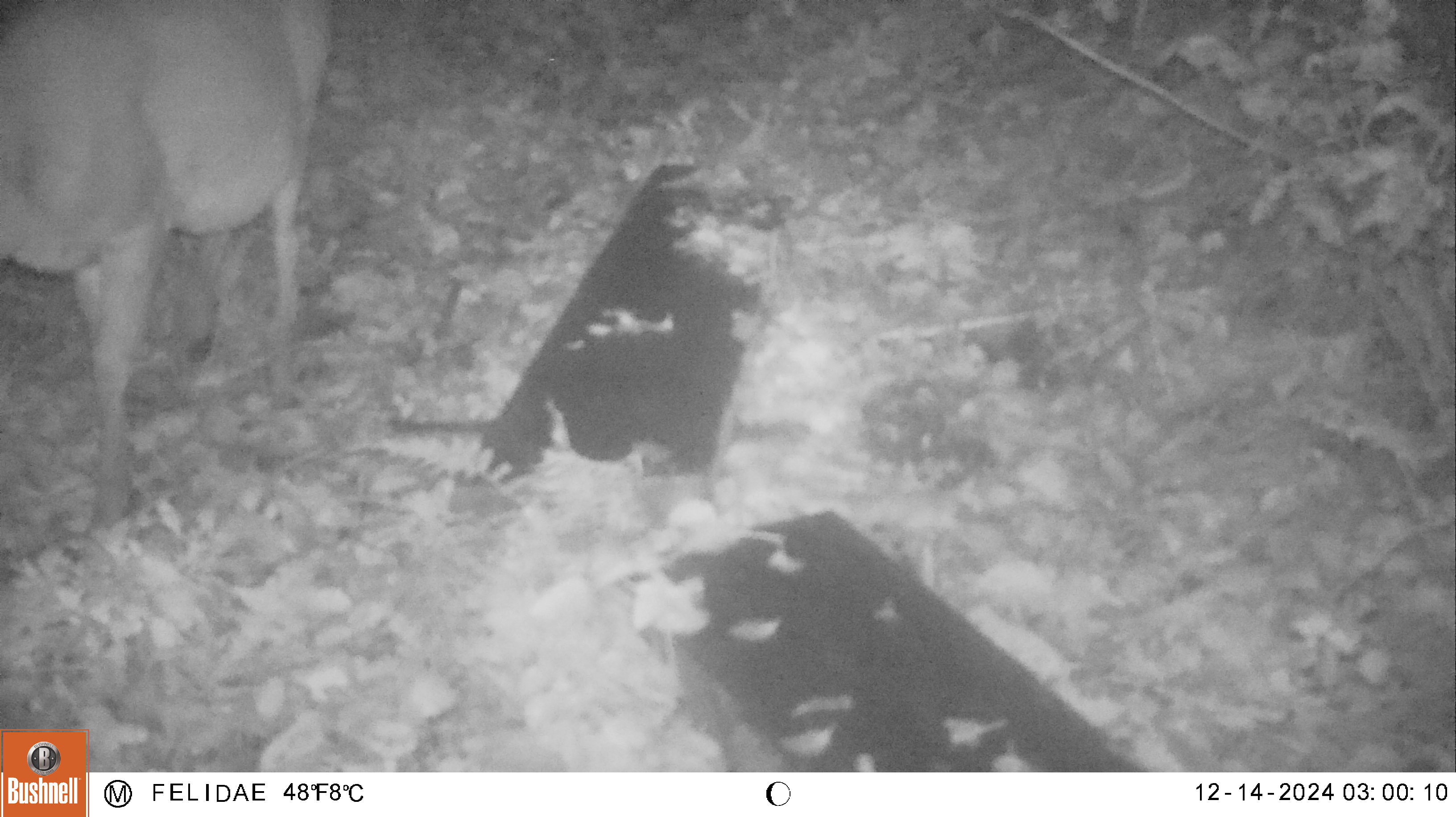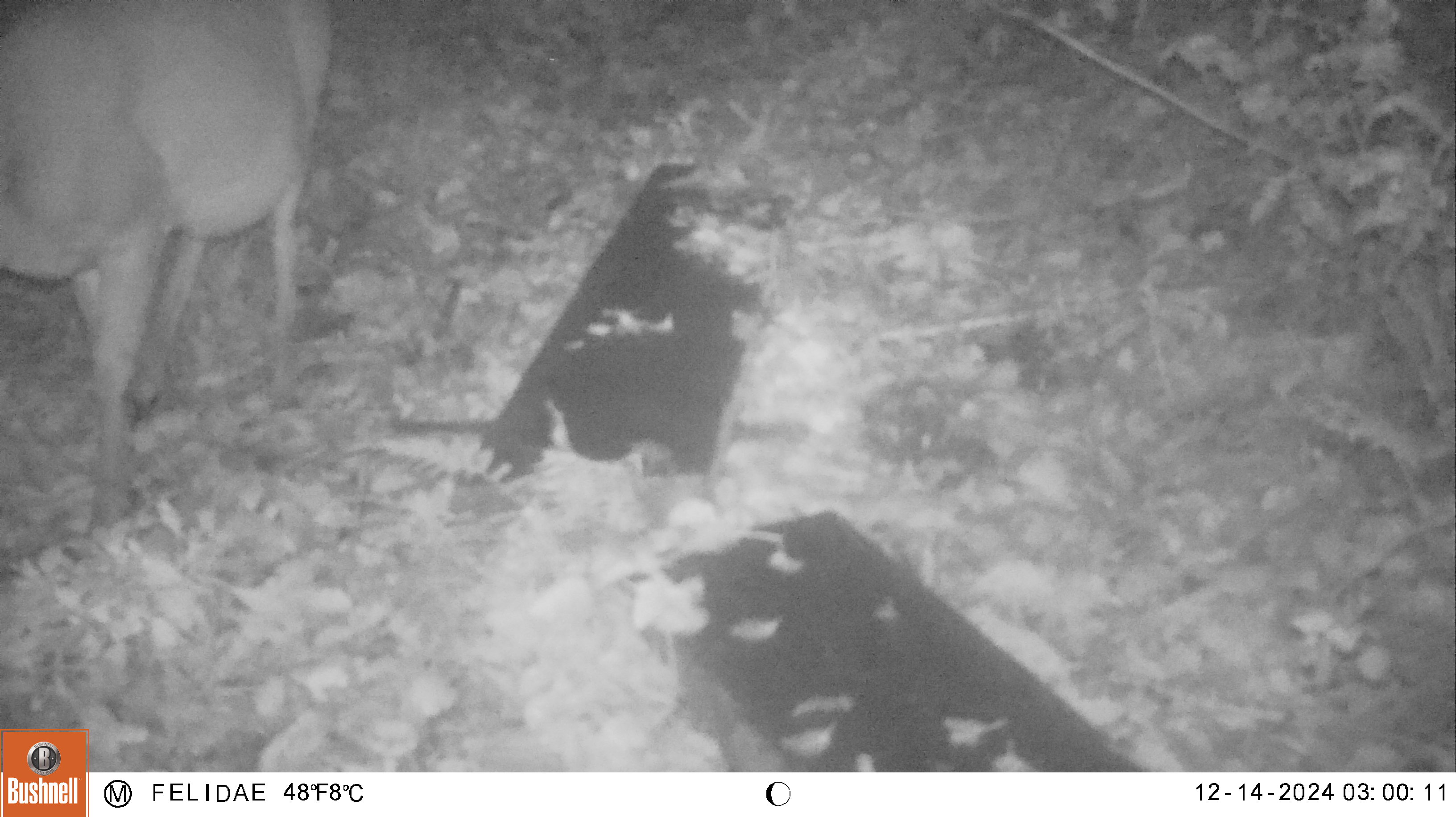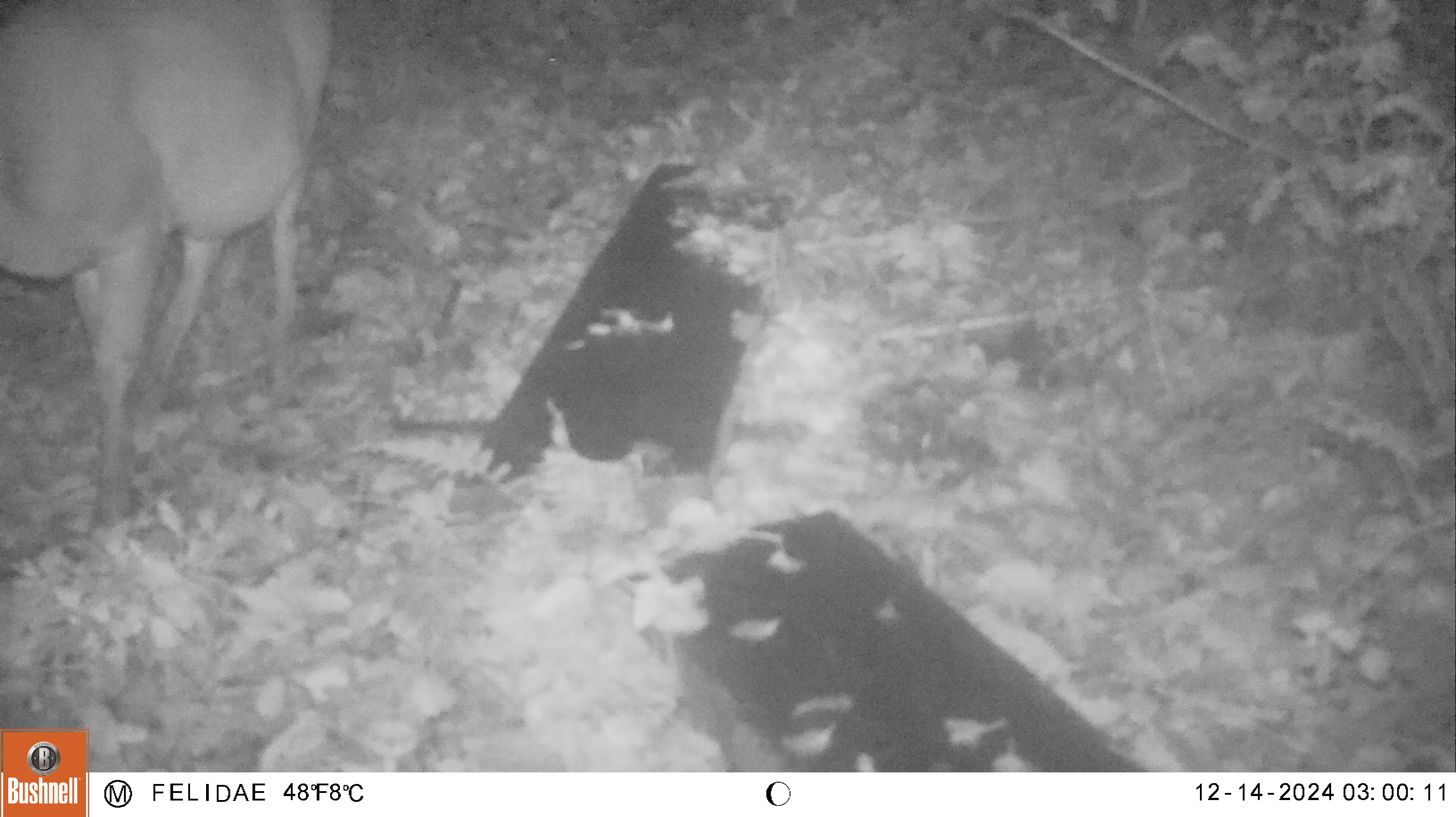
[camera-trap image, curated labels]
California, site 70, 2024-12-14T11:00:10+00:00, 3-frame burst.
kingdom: Animalia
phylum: Chordata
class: Mammalia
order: Artiodactyla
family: Cervidae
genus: Odocoileus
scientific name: Odocoileus hemionus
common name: mule deer